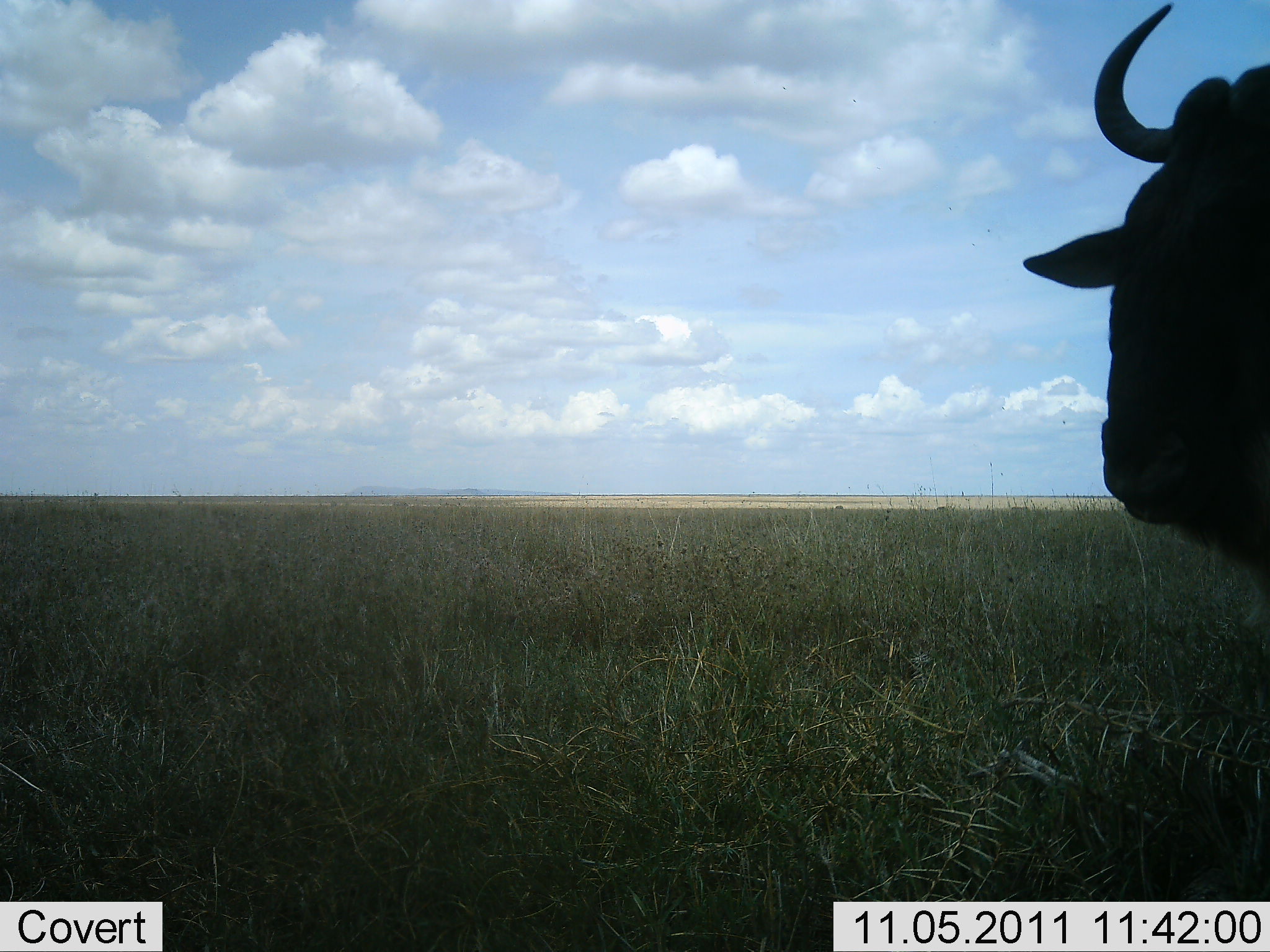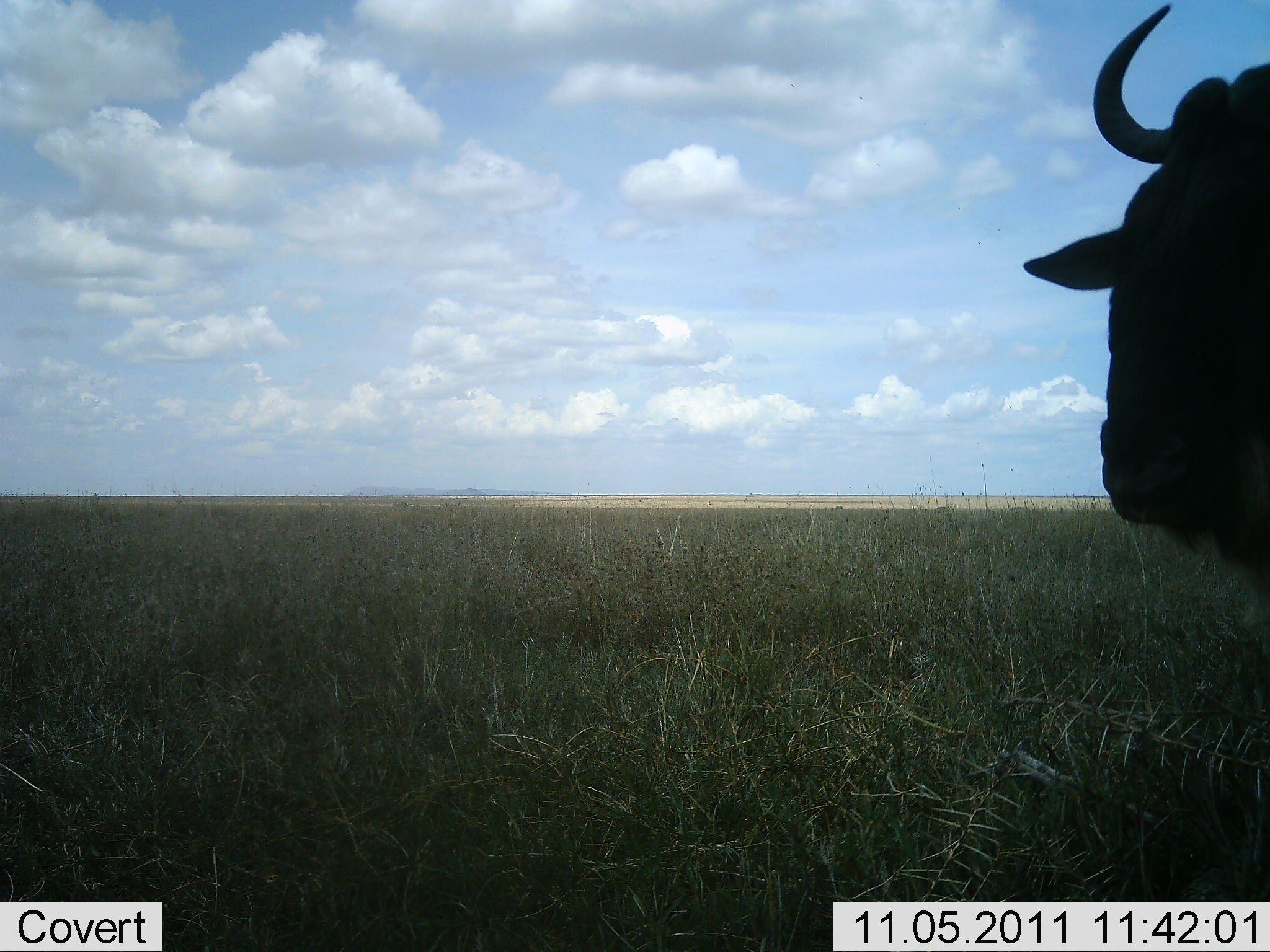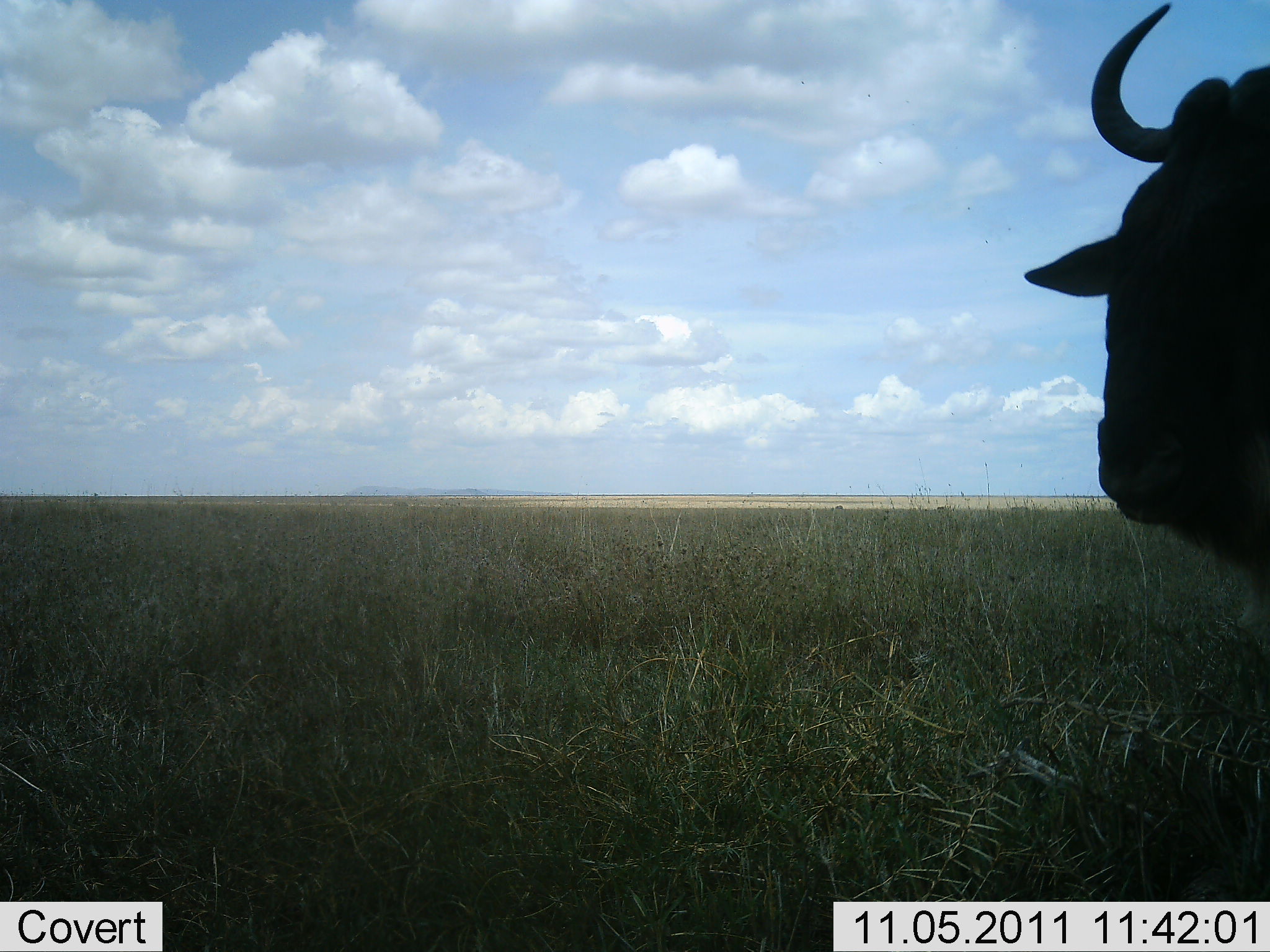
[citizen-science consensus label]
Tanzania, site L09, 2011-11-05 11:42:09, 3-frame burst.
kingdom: Animalia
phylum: Chordata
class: Mammalia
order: Artiodactyla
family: Bovidae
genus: Connochaetes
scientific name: Connochaetes taurinus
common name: blue wildebeest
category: wildebeest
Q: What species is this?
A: Wildebeest (blue wildebeest) (Connochaetes taurinus).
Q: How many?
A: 1.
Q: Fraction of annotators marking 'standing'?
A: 77%.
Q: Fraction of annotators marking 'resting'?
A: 0%.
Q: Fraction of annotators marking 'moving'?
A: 8%.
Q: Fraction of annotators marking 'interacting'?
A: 0%.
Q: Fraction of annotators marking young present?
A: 0%.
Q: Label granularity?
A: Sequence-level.